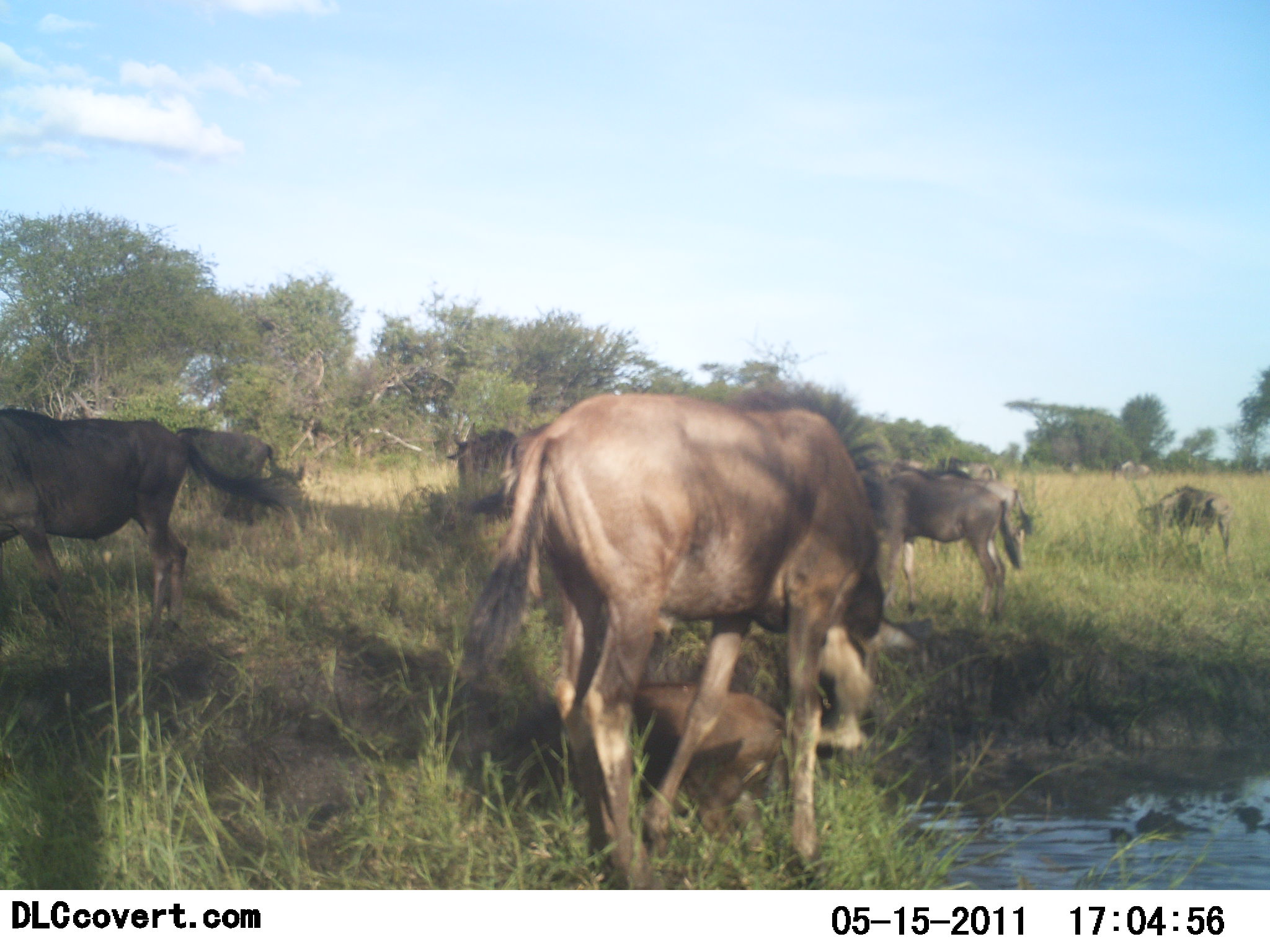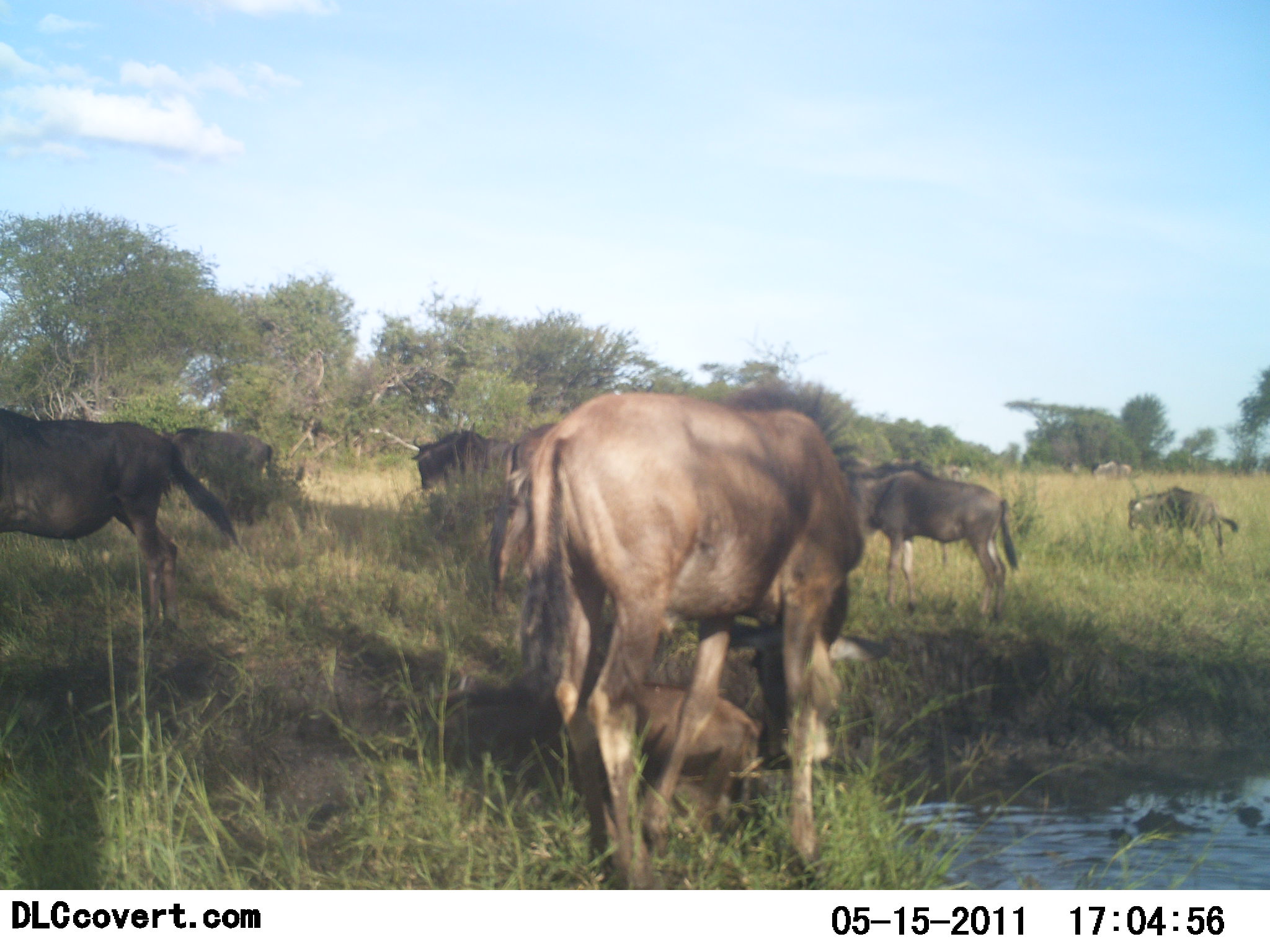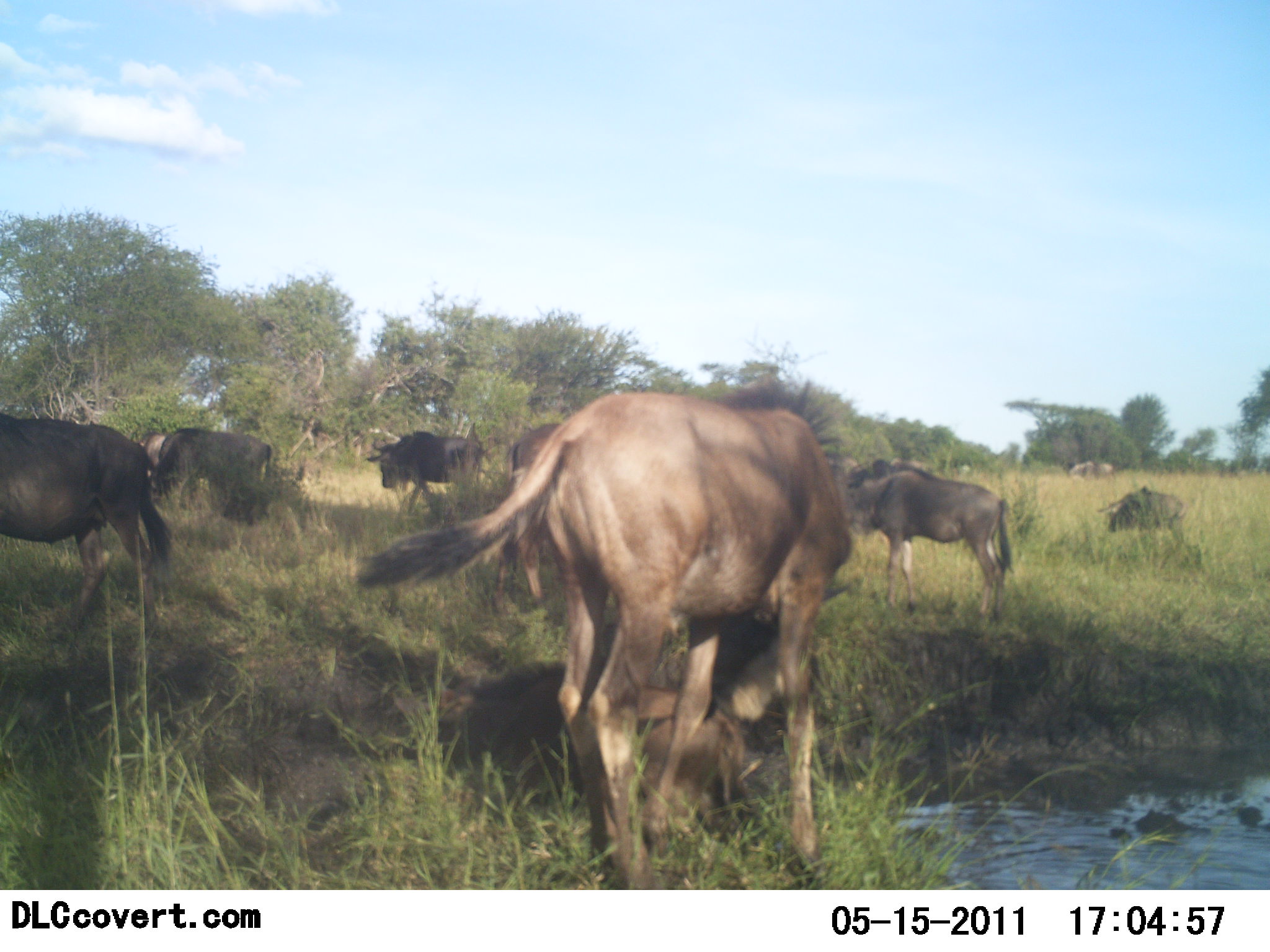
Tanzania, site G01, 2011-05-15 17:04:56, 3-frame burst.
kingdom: Animalia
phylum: Chordata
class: Mammalia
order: Artiodactyla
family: Bovidae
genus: Connochaetes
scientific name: Connochaetes taurinus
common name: blue wildebeest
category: wildebeest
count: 11-50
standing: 77%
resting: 31%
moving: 62%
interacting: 15%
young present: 54%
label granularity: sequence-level